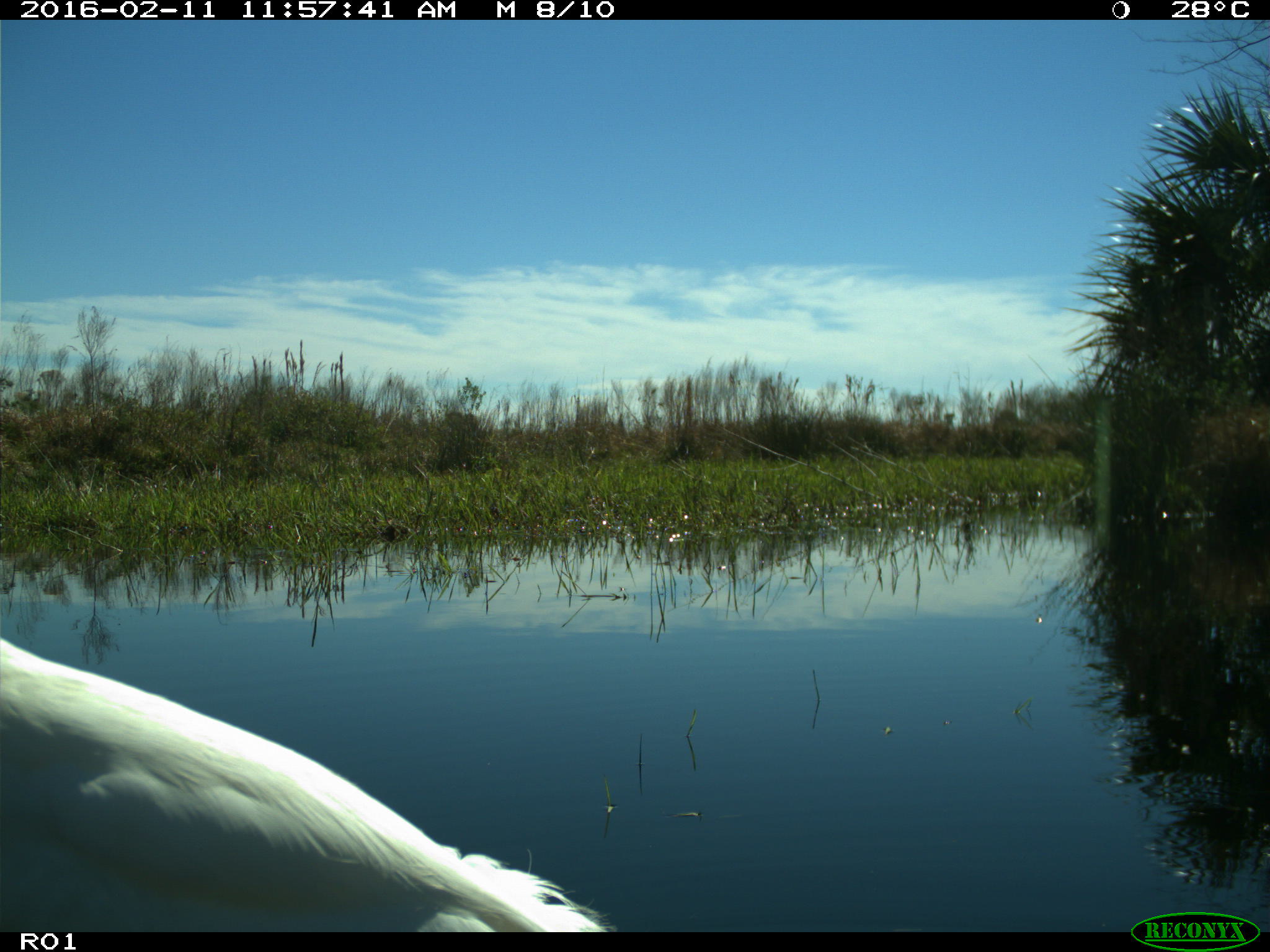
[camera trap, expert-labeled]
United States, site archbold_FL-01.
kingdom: Animalia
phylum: Chordata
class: Aves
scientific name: Aves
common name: birds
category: unidentified bird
Unidentified bird (birds) (Aves).